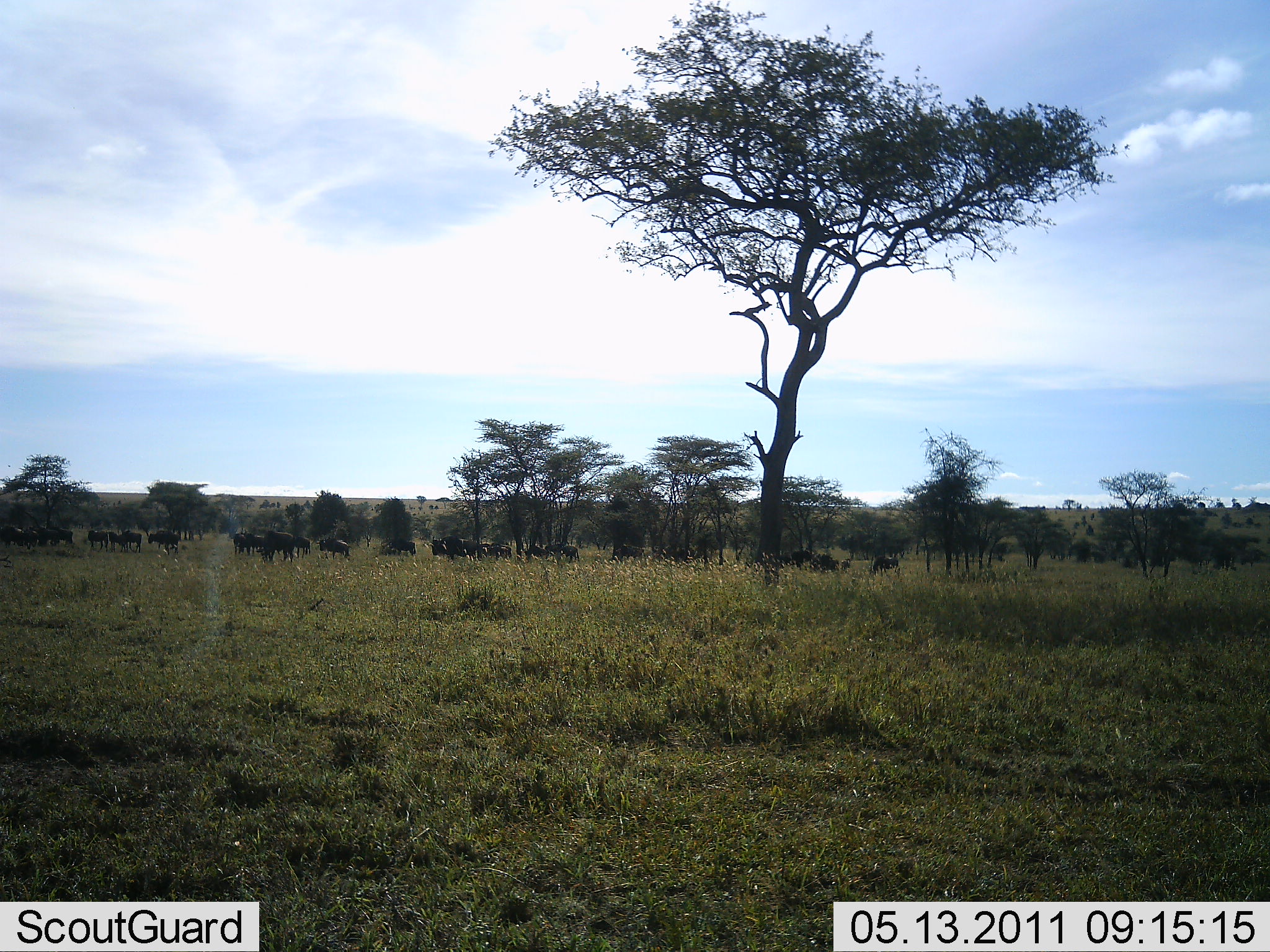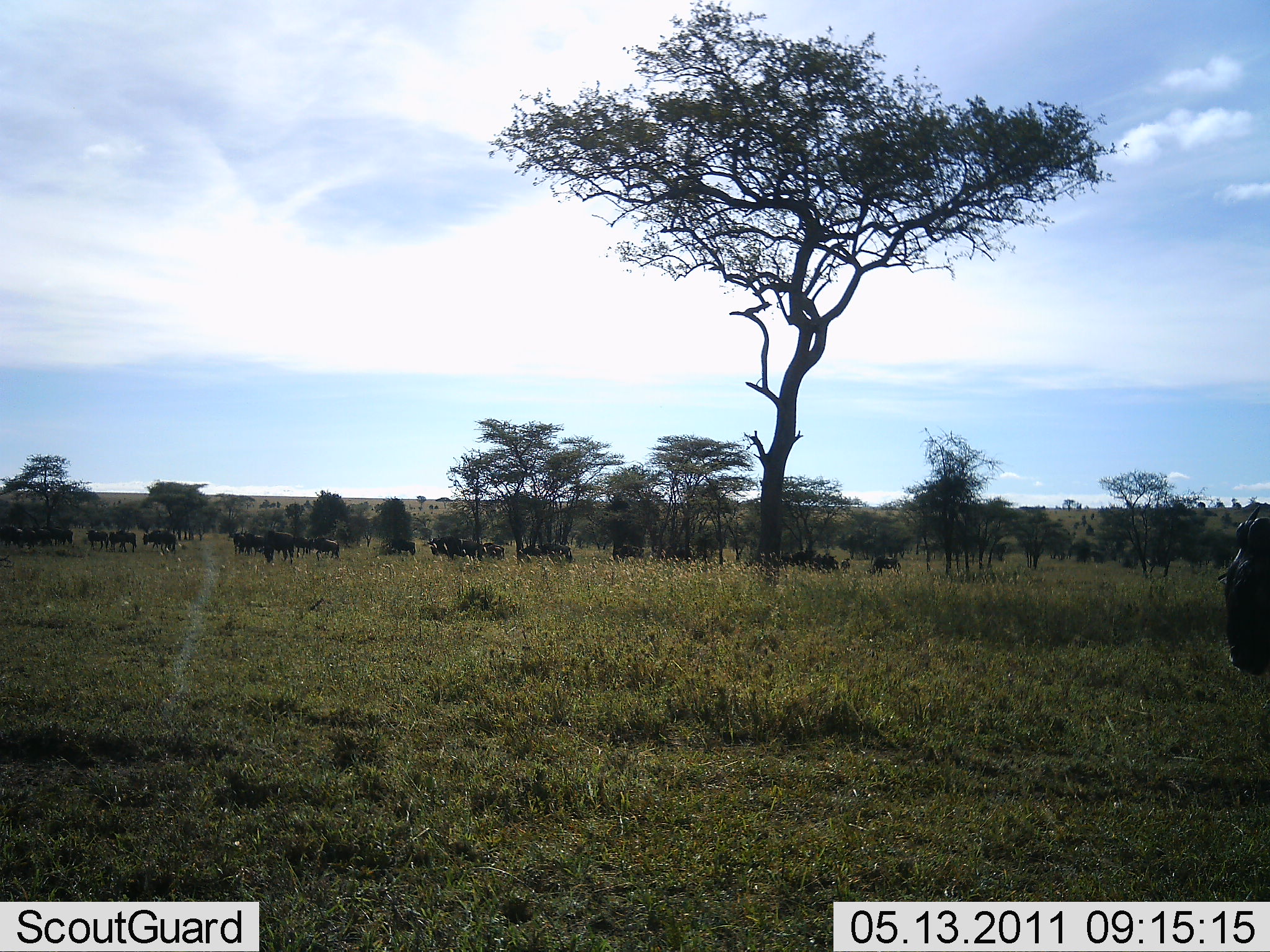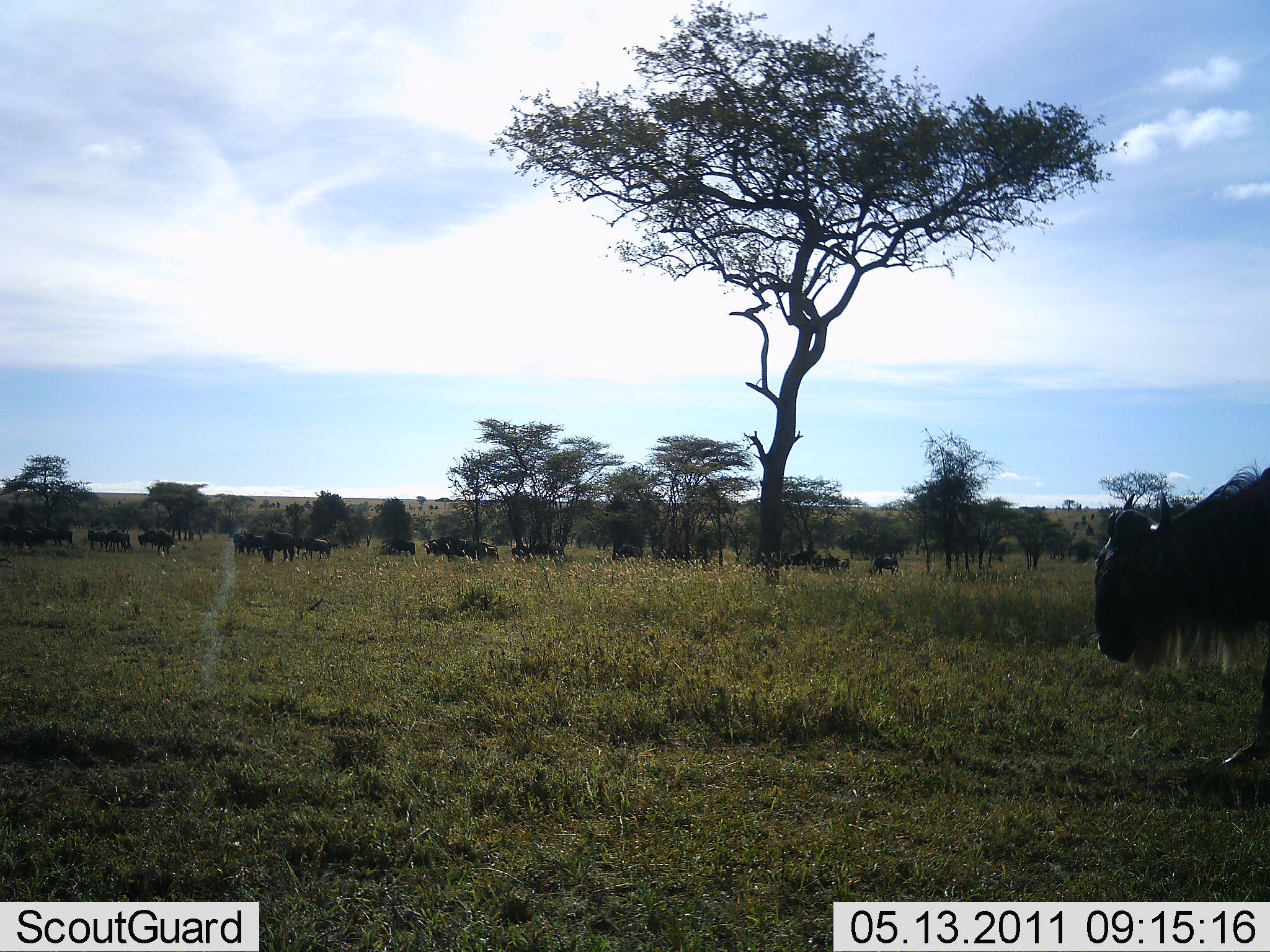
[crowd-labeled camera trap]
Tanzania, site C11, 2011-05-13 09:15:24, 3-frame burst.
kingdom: Animalia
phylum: Chordata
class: Mammalia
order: Artiodactyla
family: Bovidae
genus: Connochaetes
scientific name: Connochaetes taurinus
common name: blue wildebeest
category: wildebeest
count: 11-50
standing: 54%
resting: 0%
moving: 77%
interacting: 0%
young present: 0%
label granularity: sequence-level